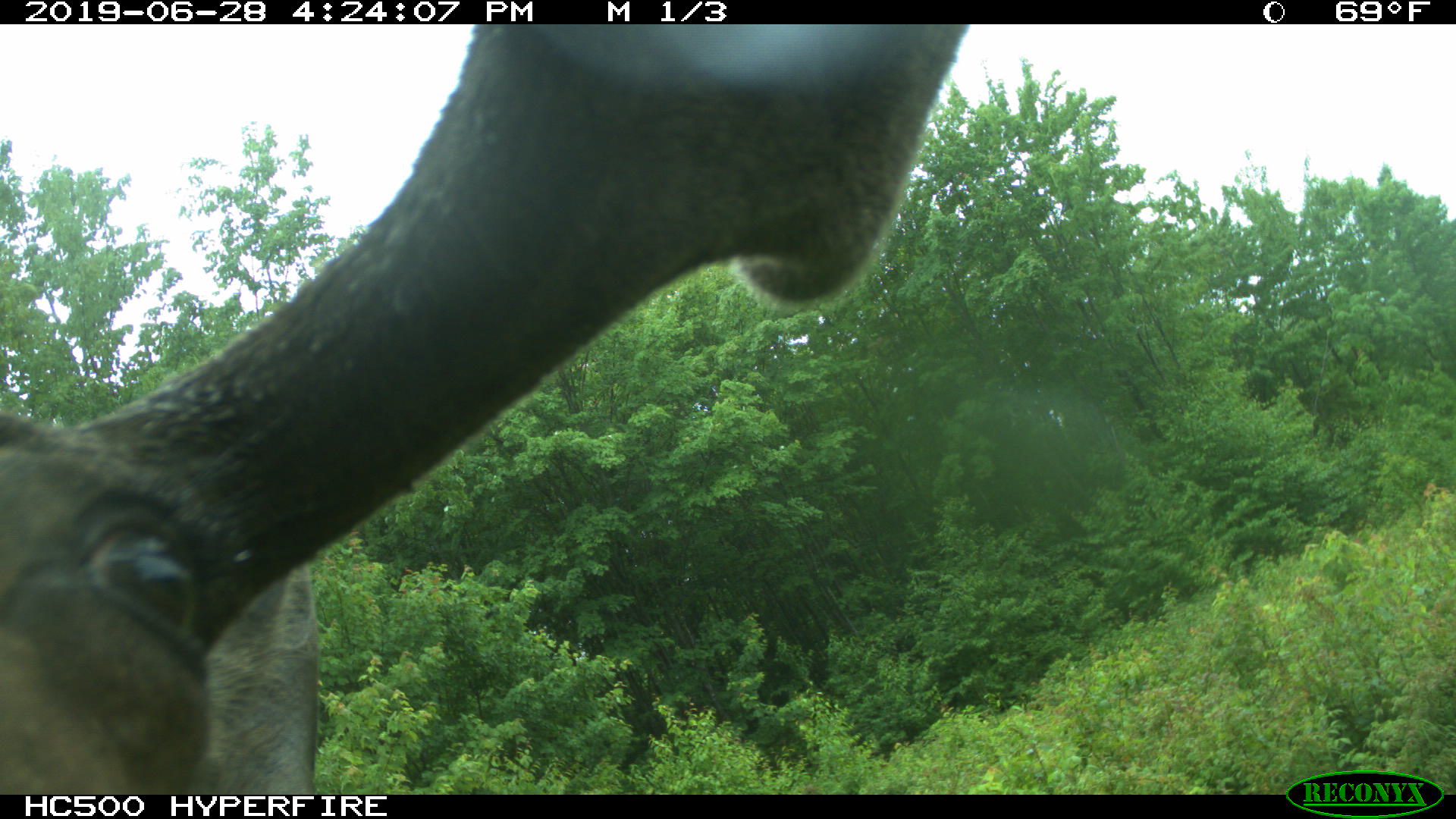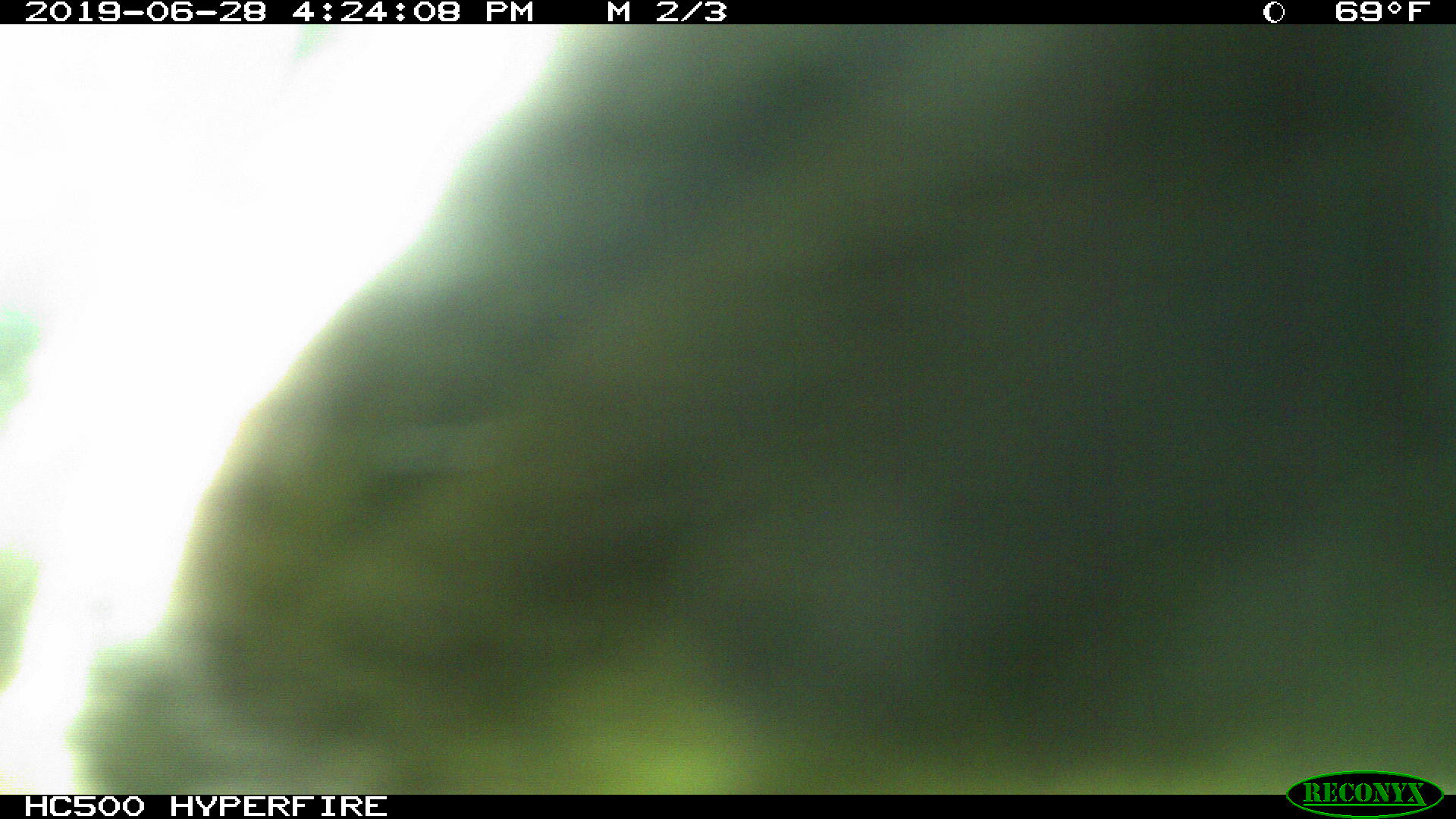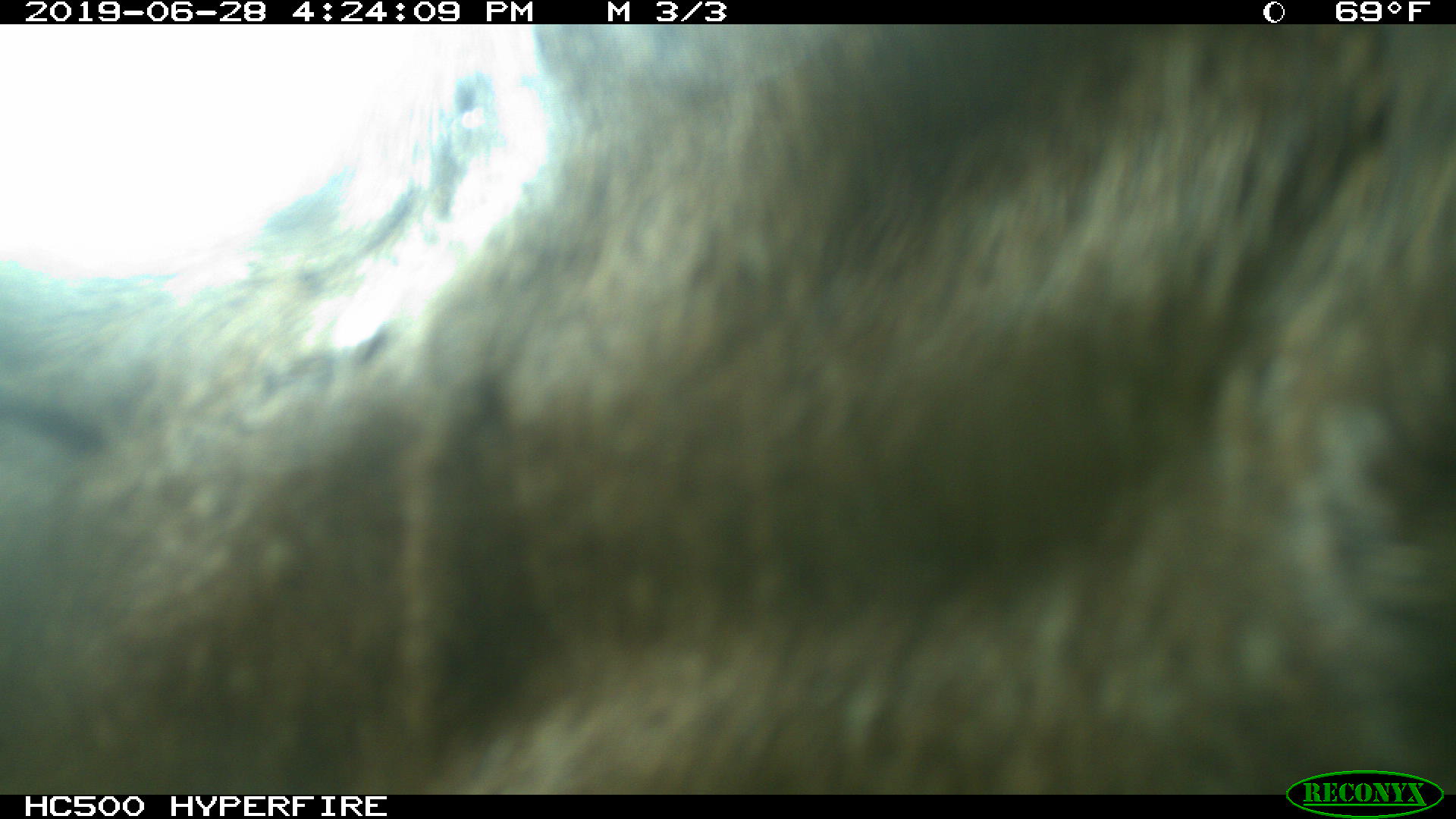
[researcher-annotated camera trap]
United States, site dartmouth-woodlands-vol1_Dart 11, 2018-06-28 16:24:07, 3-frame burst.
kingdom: Animalia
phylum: Chordata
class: Mammalia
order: Artiodactyla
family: Cervidae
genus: Alces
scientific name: Alces alces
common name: moose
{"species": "moose (Alces alces)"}